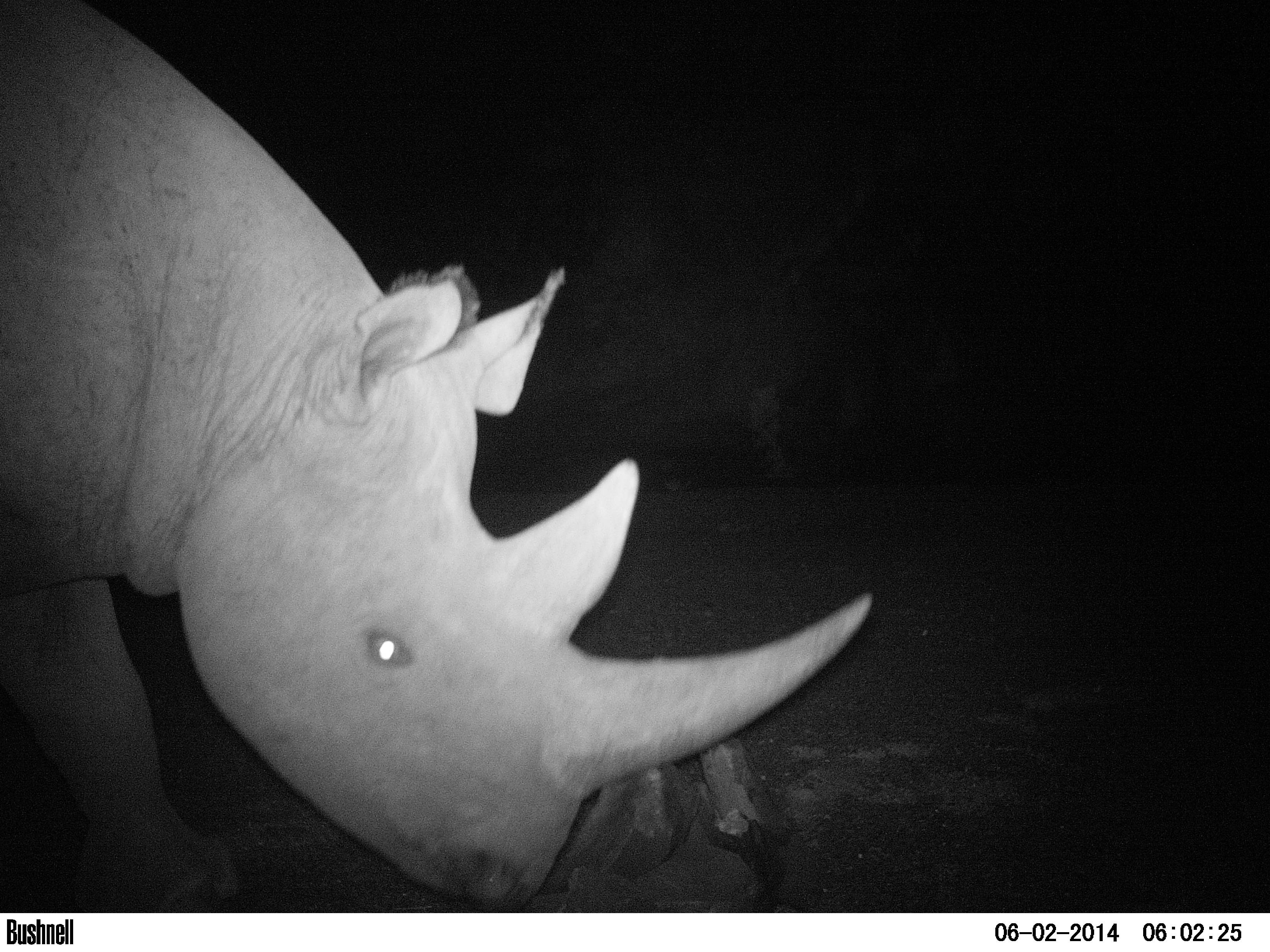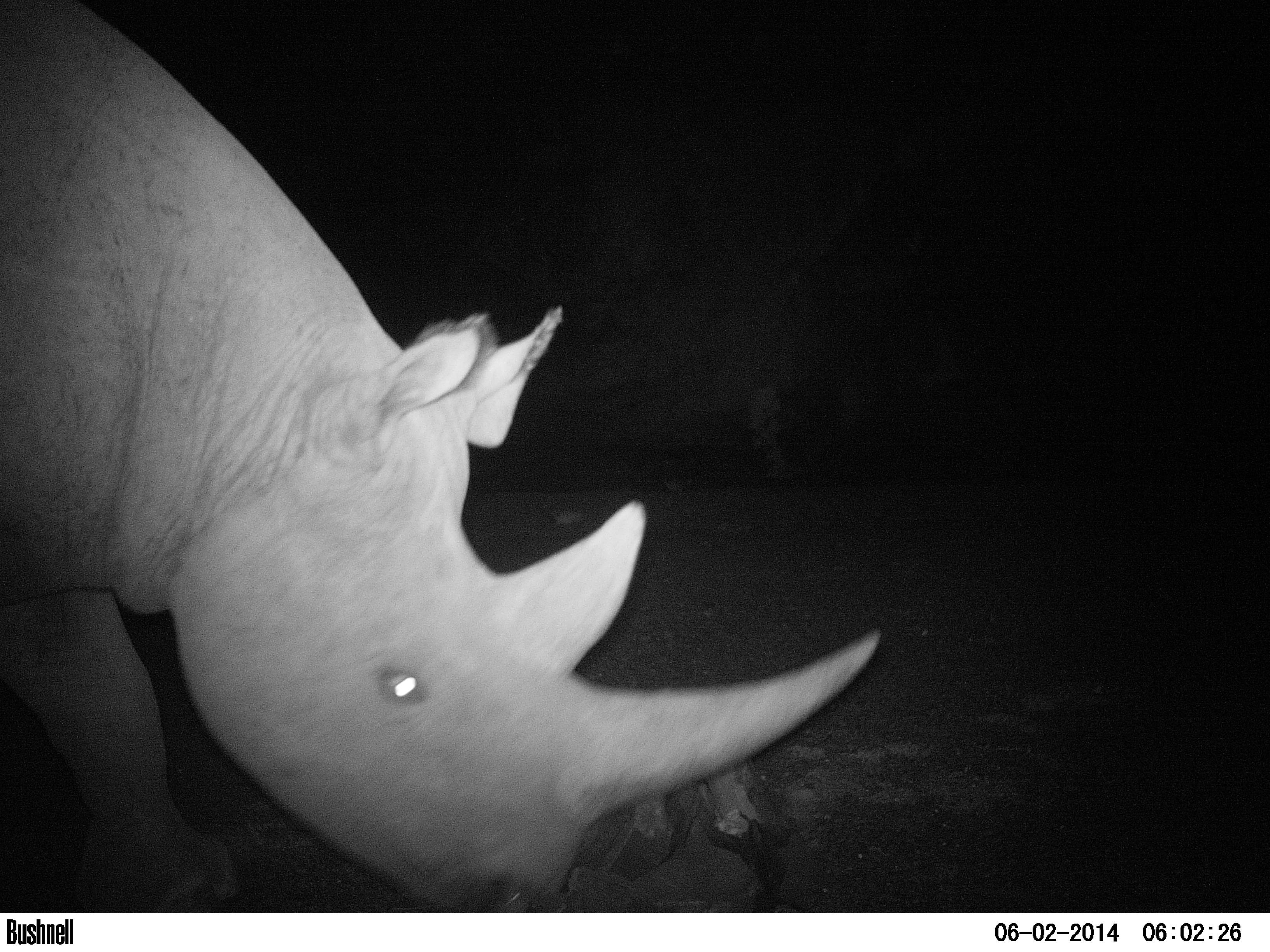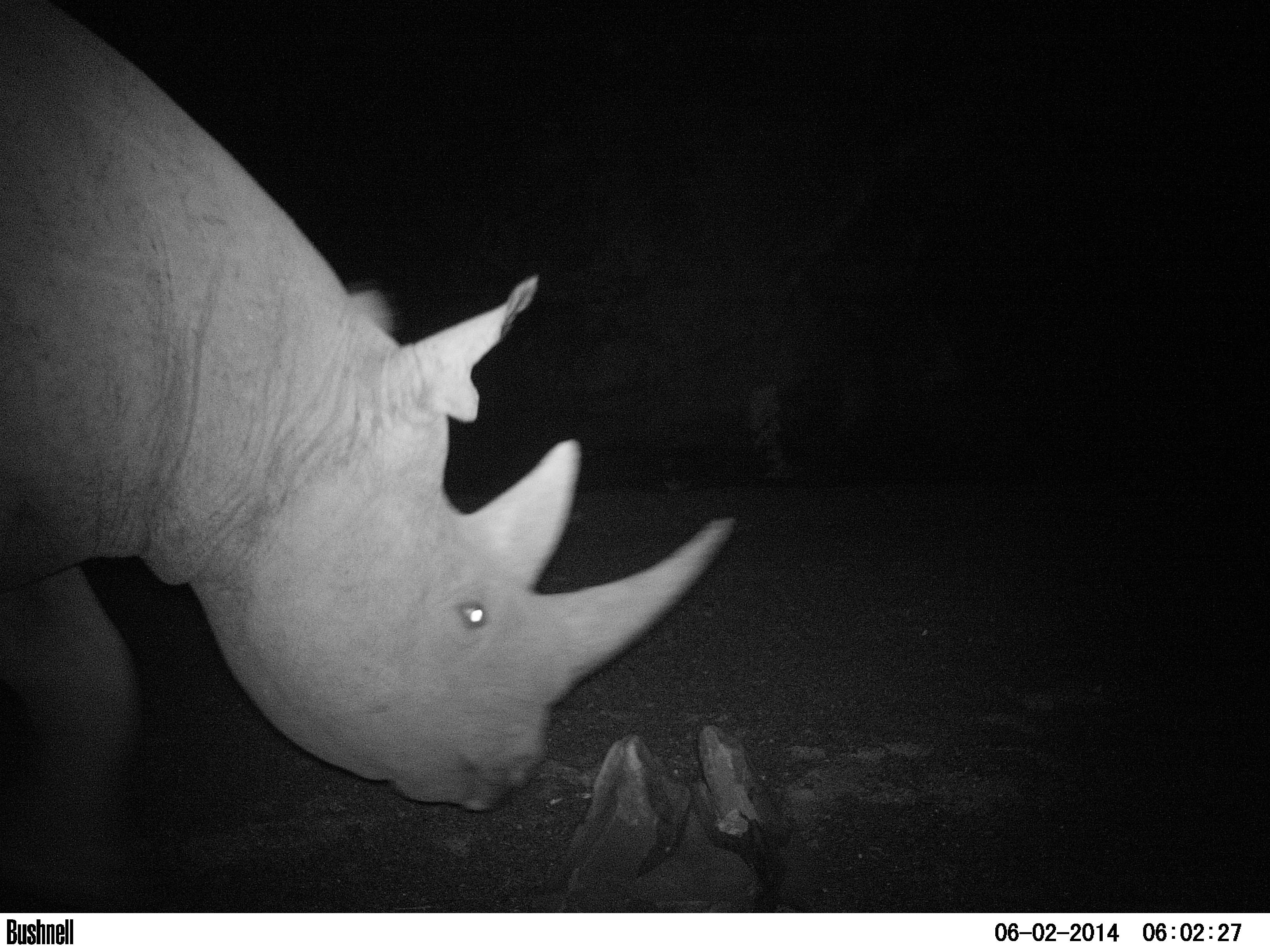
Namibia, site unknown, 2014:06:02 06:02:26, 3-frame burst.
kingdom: Animalia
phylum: Chordata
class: Mammalia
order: Perissodactyla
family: Rhinocerotidae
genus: Diceros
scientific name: Diceros bicornis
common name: black rhinoceros